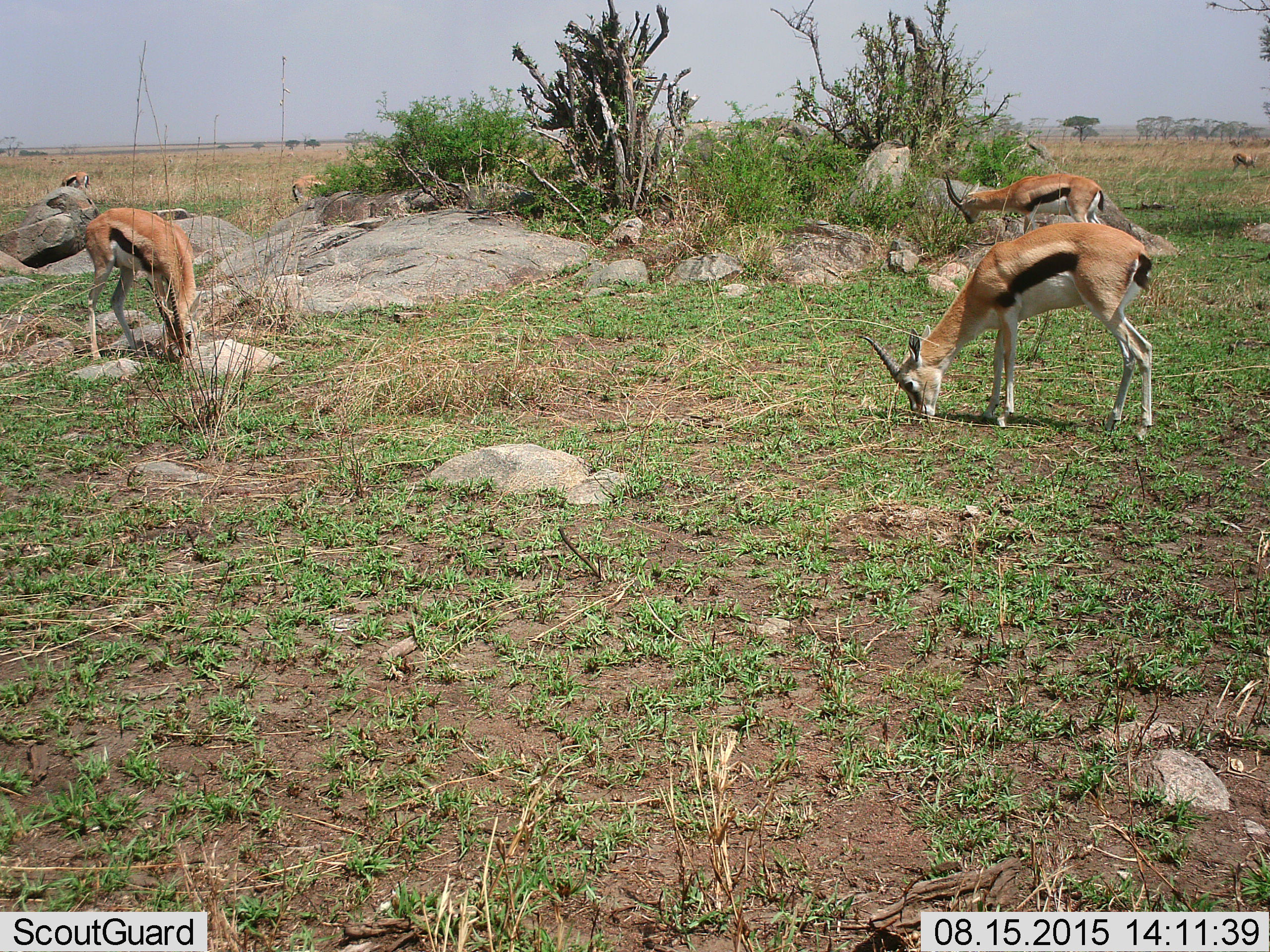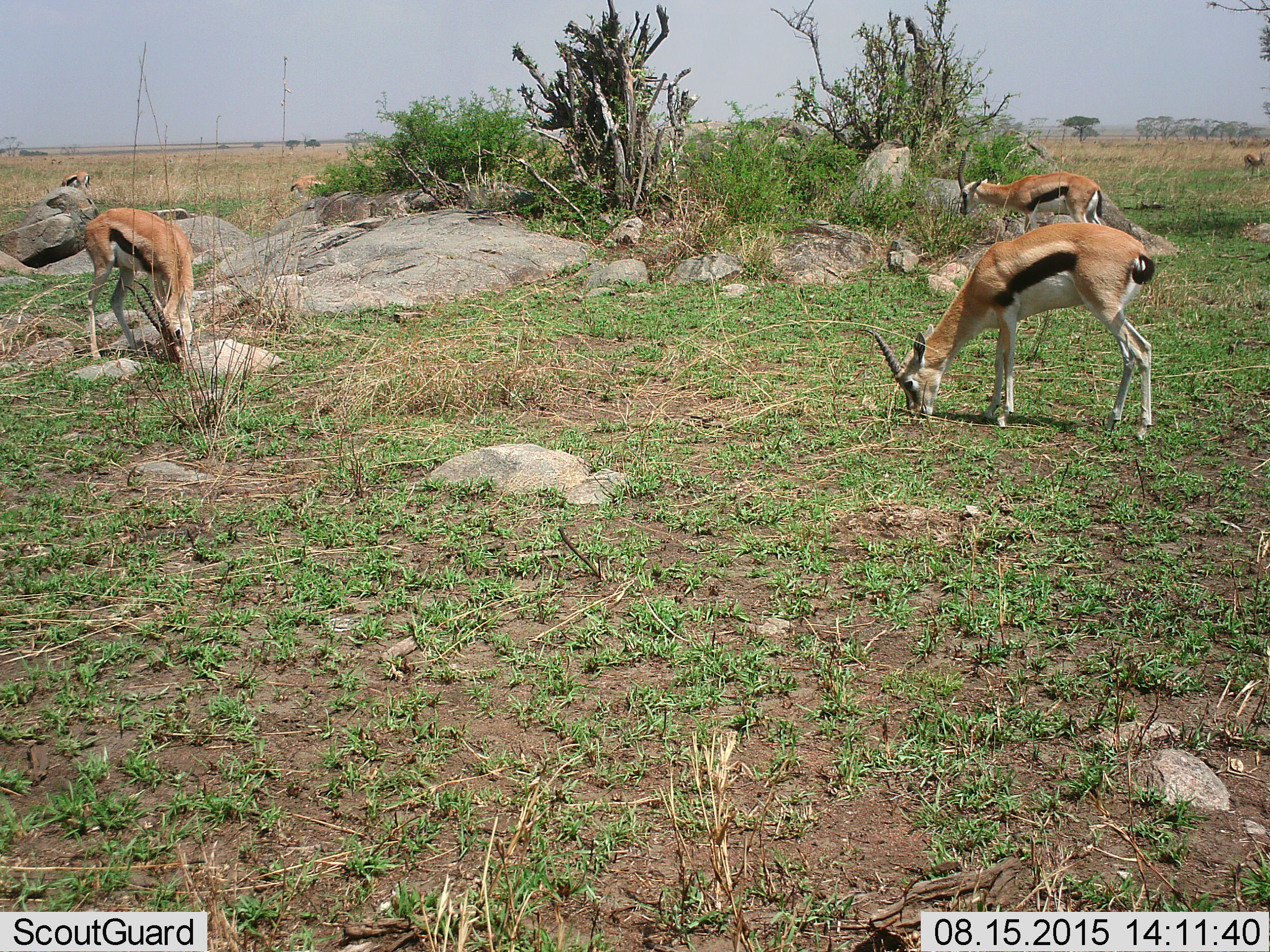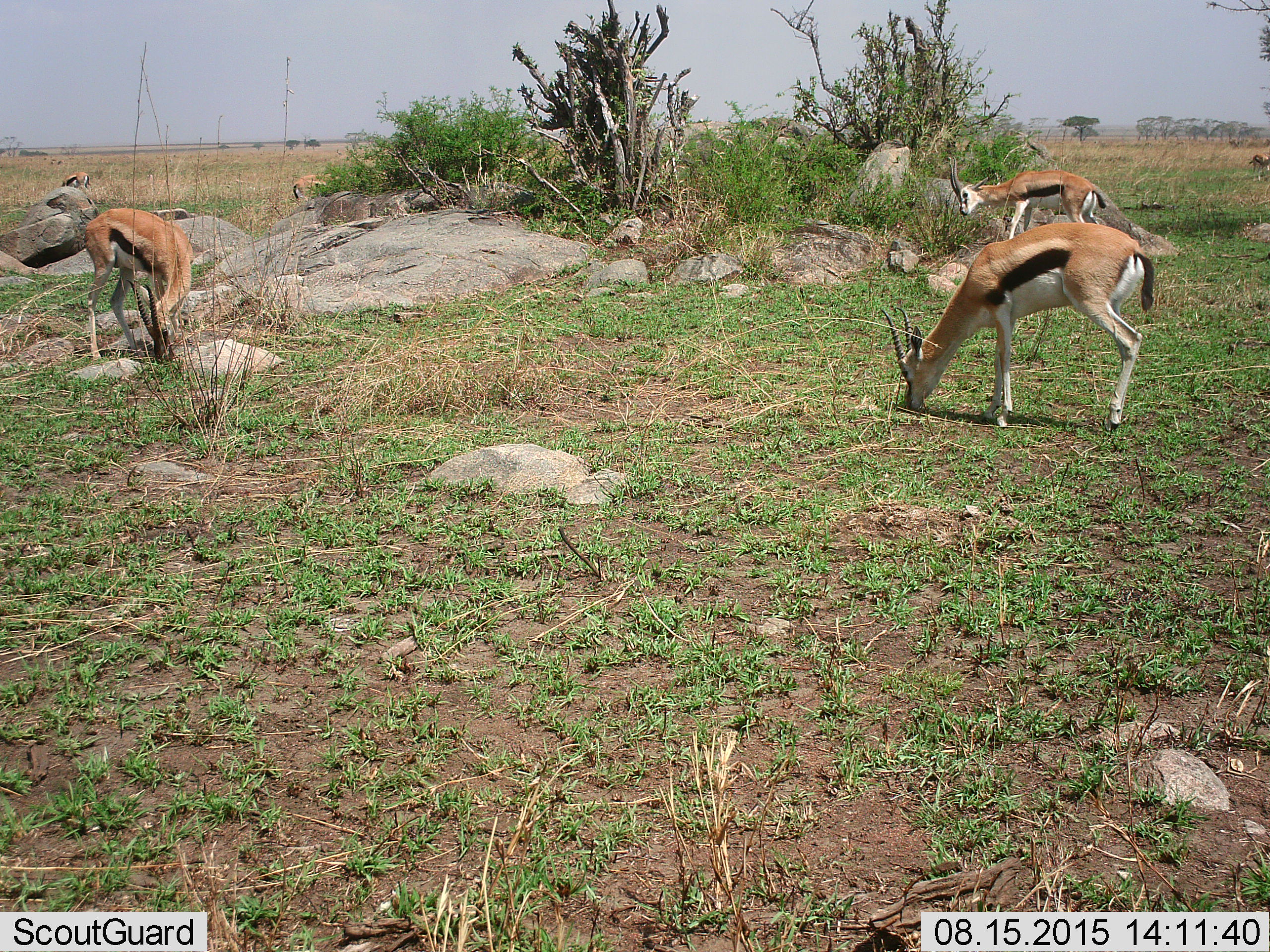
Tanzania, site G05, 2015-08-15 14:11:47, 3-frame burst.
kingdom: Animalia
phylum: Chordata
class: Mammalia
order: Artiodactyla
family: Bovidae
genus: Eudorcas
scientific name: Eudorcas thomsonii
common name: thomson's gazelle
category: gazellethomsons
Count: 6.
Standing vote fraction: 47%.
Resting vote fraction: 6%.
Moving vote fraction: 29%.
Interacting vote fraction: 6%.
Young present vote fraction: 0%.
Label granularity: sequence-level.